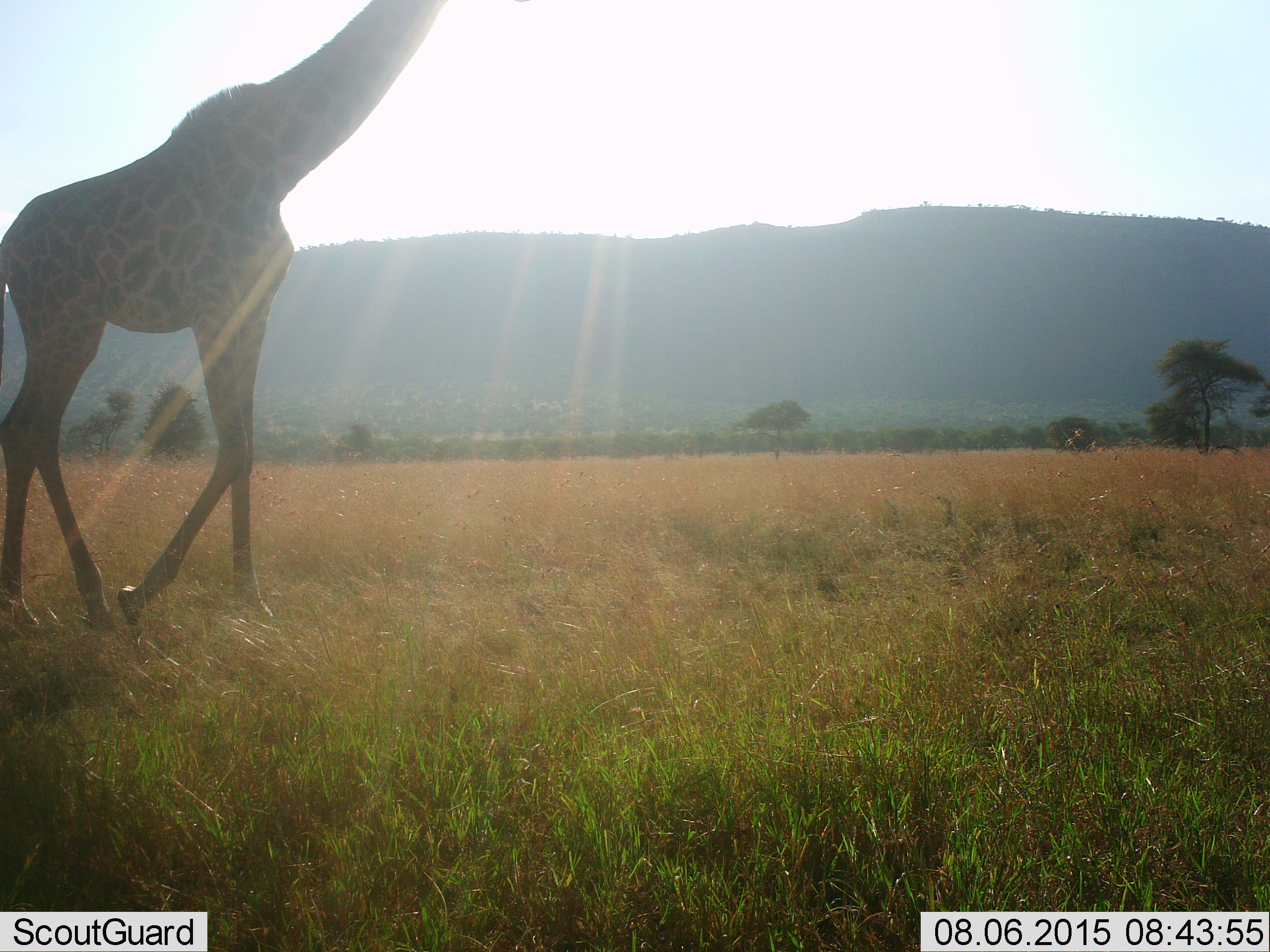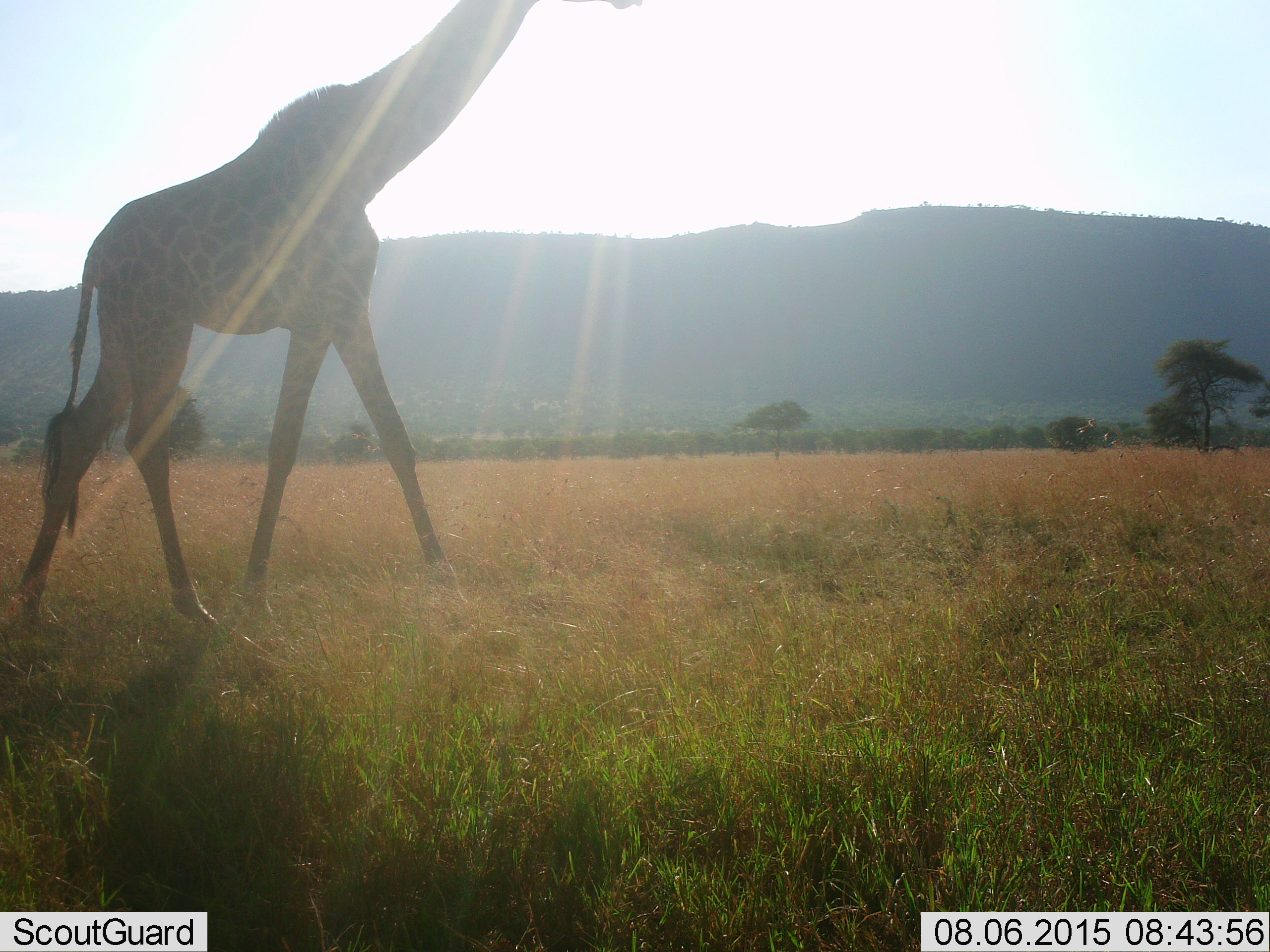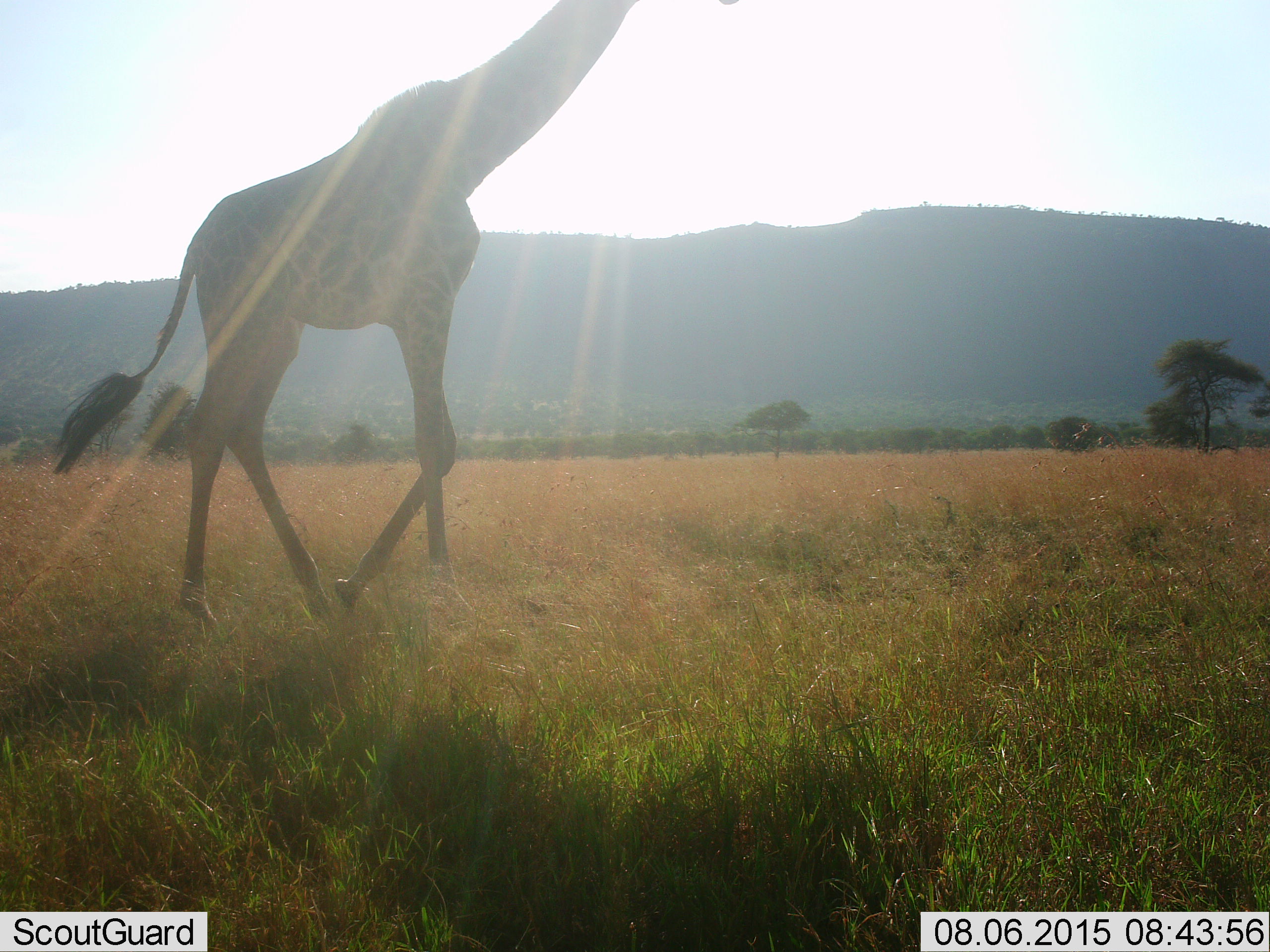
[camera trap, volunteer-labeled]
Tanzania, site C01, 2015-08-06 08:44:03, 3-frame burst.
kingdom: Animalia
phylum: Chordata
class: Mammalia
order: Artiodactyla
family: Giraffidae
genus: Giraffa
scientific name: Giraffa camelopardalis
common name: giraffe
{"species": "giraffe (Giraffa camelopardalis)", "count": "1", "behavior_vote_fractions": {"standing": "5%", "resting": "0%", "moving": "100%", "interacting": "0%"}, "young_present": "0%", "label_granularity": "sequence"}